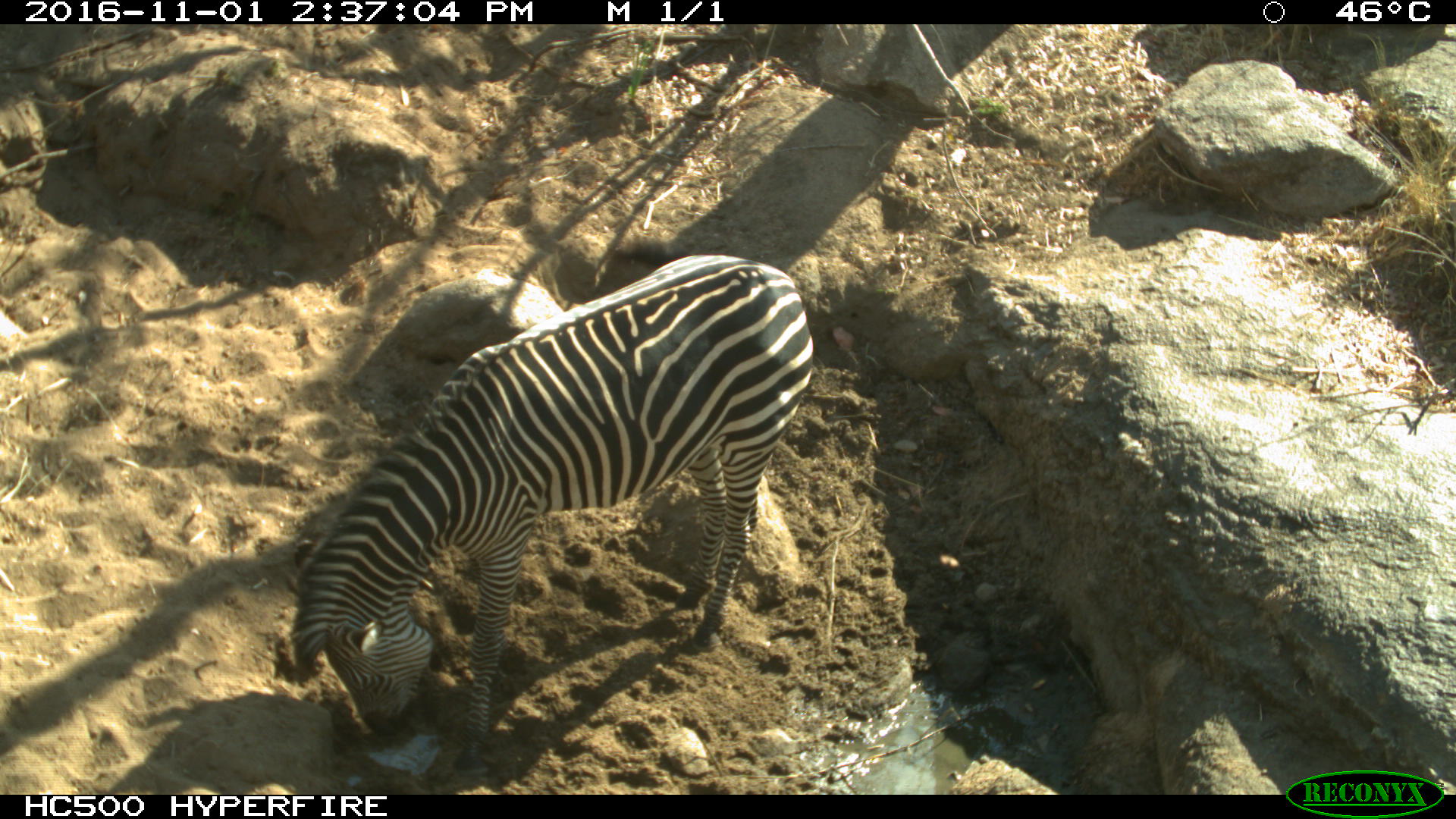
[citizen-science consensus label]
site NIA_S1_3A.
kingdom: Animalia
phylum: Chordata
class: Mammalia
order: Perissodactyla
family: Equidae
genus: Equus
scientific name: Equus quagga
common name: plains zebra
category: zebraplains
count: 1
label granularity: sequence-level